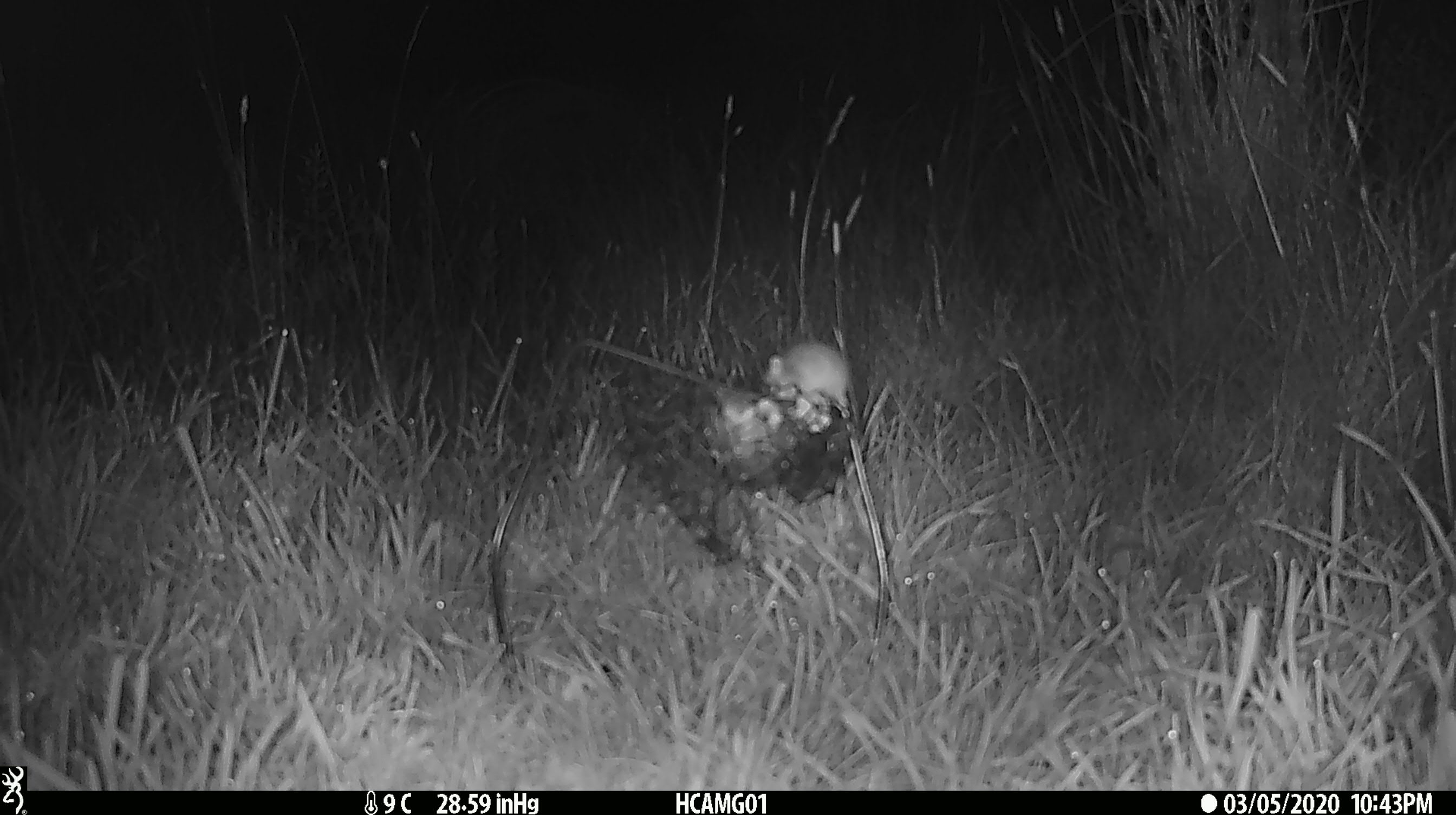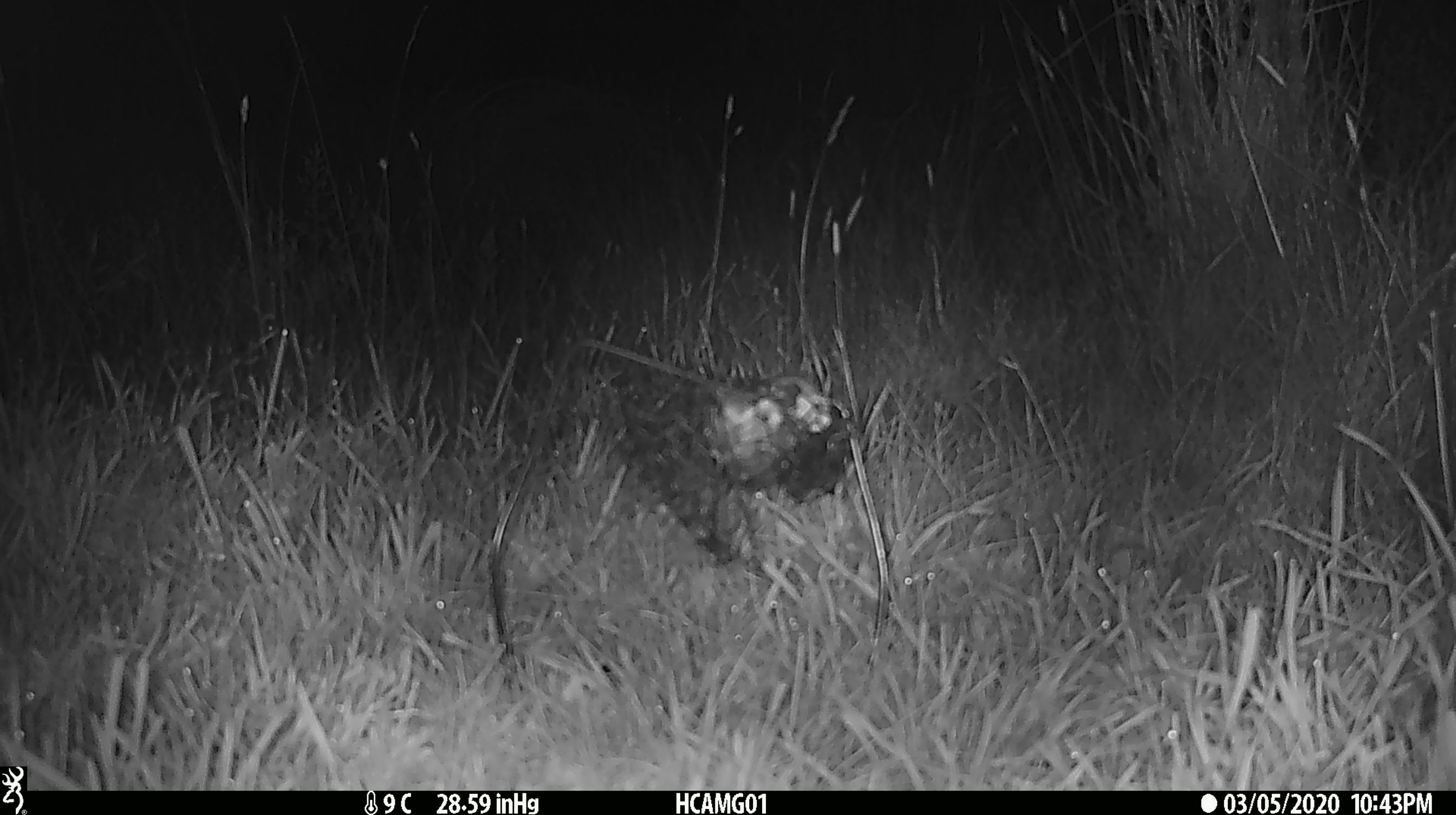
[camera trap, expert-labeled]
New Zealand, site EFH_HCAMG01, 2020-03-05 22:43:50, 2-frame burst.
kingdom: Animalia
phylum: Chordata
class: Mammalia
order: Rodentia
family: Muridae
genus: Mus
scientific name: Mus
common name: mouse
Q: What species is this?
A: Mouse (Mus).